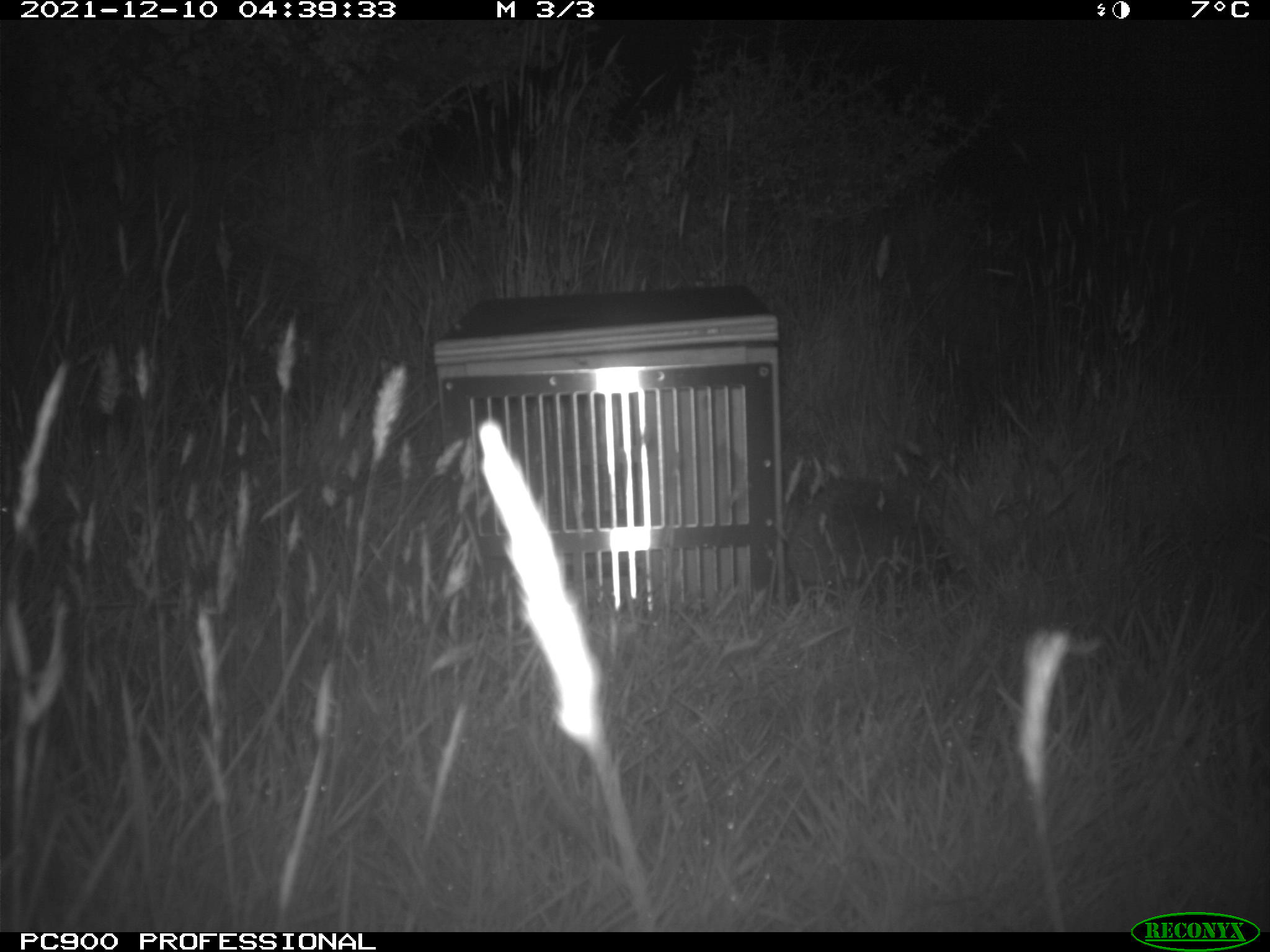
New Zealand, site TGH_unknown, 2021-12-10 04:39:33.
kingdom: Animalia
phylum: Chordata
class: Mammalia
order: Eulipotyphla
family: Erinaceidae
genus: Erinaceus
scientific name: Erinaceus europaeus europaeus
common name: european hedgehog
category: hedgehog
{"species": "hedgehog (european hedgehog) (Erinaceus europaeus europaeus)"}